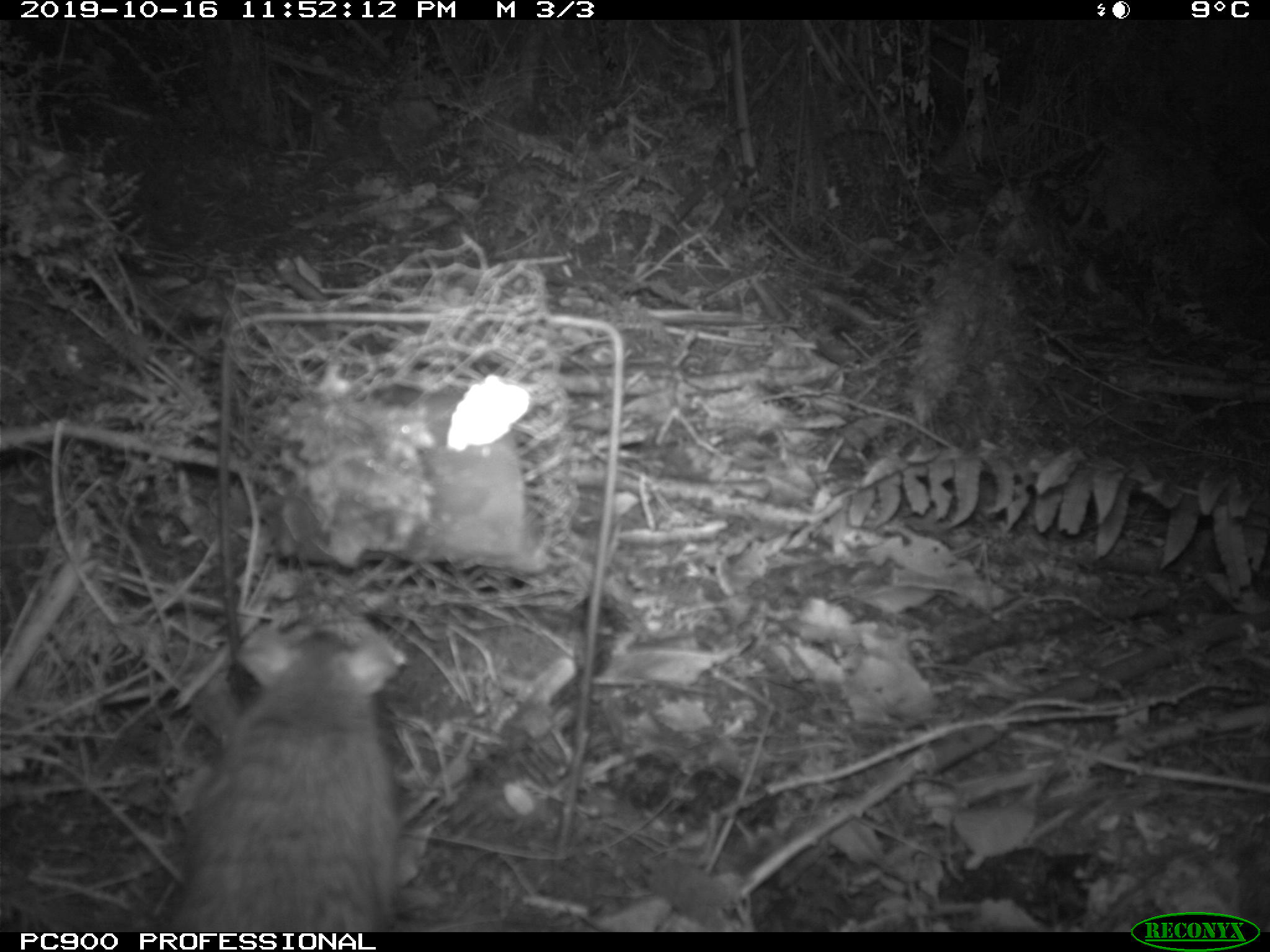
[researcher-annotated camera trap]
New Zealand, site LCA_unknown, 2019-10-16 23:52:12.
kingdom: Animalia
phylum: Chordata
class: Mammalia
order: Rodentia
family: Muridae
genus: Rattus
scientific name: Rattus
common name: rat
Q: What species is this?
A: Rat (Rattus).